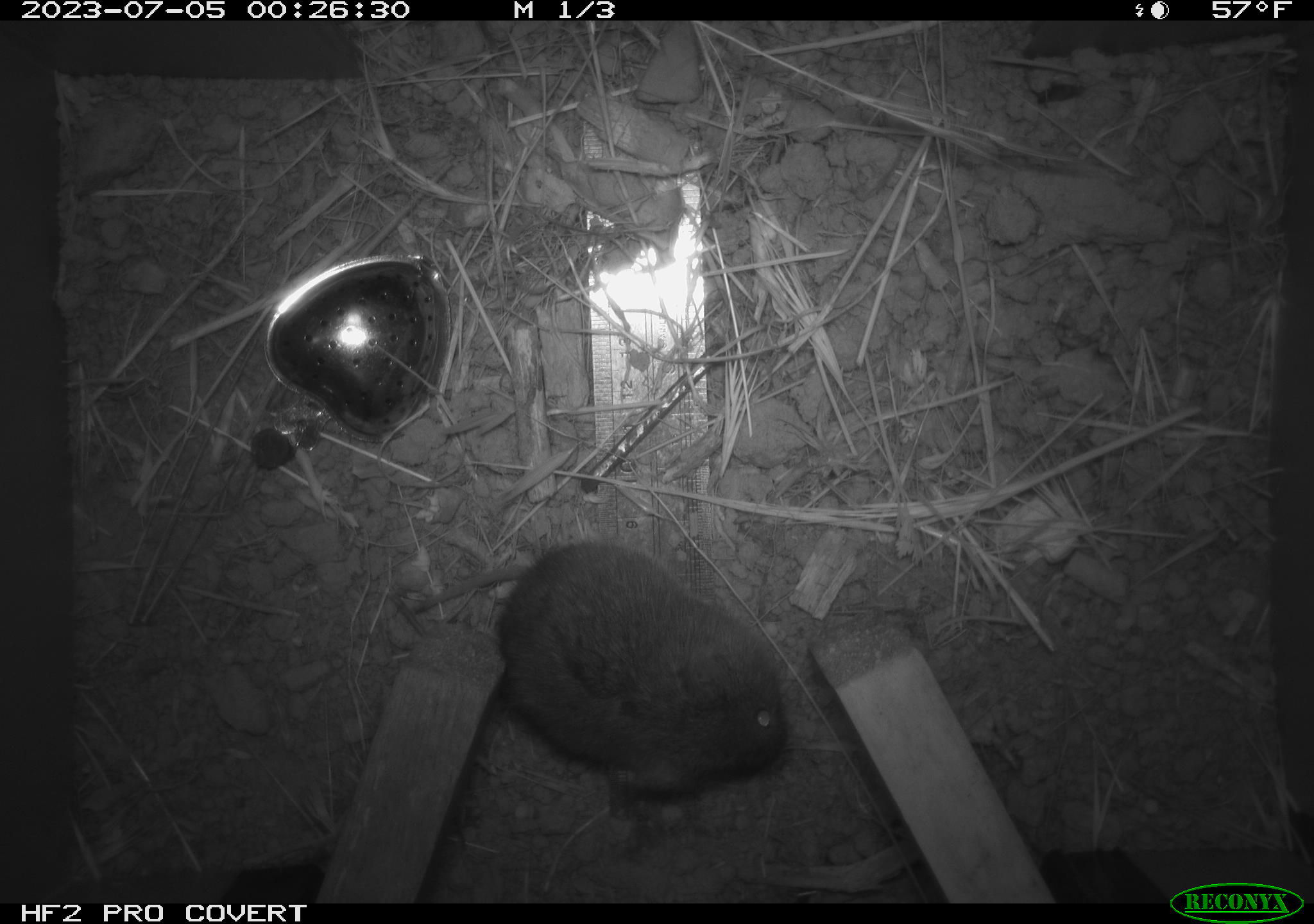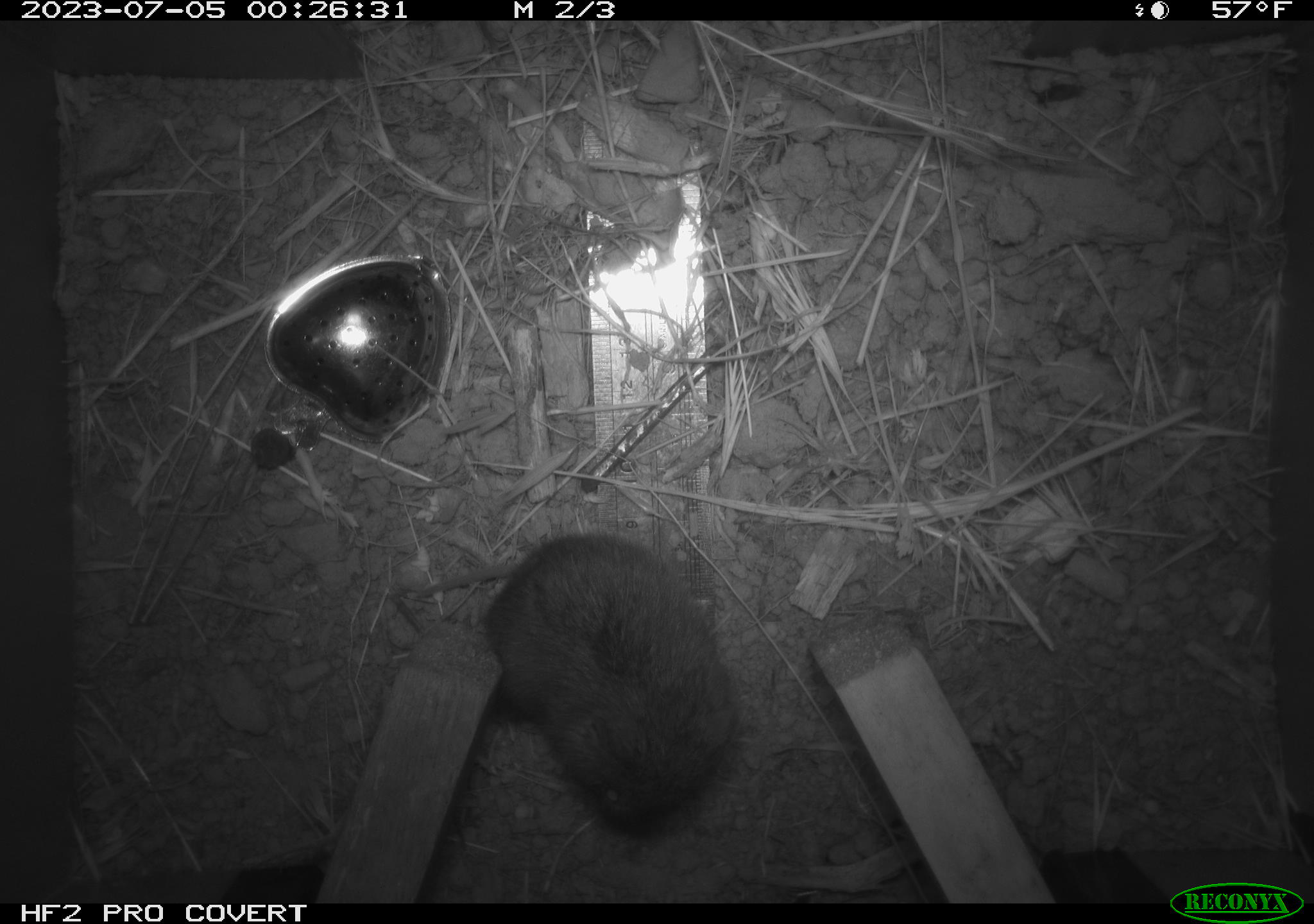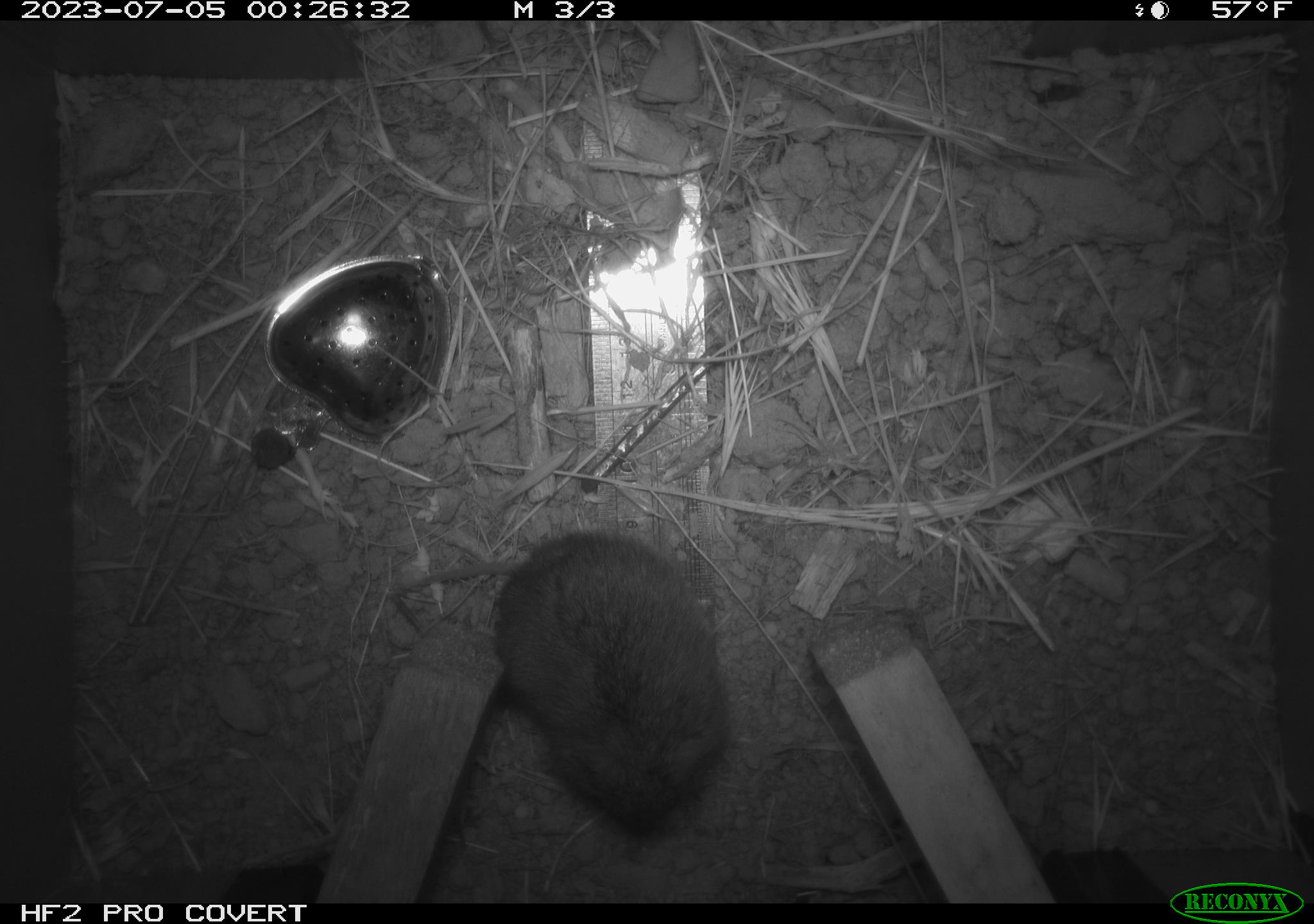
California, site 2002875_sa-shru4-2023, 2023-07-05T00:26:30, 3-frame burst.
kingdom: Animalia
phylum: Chordata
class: Mammalia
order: Rodentia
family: Cricetidae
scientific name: Arvicolinae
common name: voles, lemmings, and muskrats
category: arvicolinae subfamily